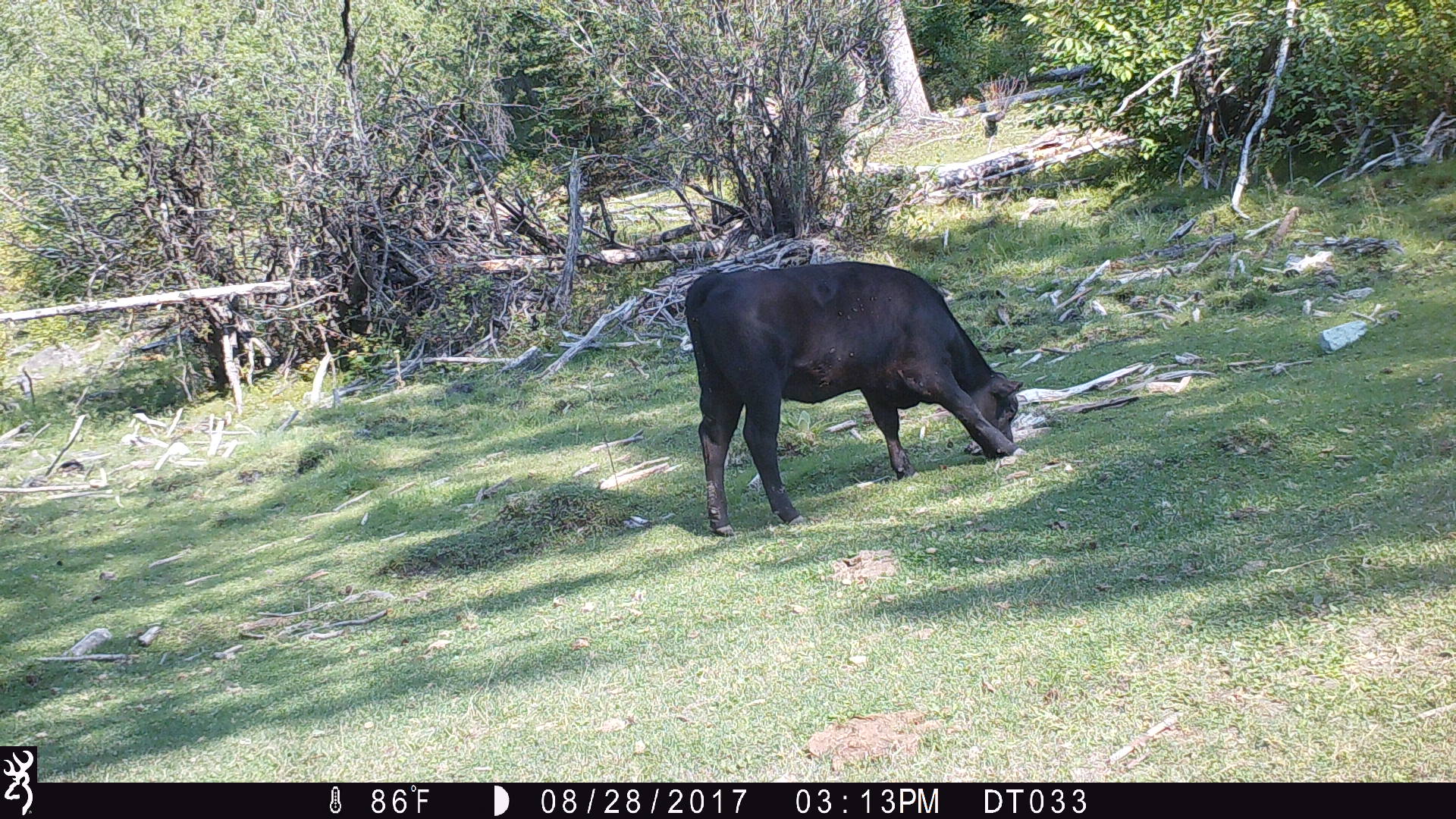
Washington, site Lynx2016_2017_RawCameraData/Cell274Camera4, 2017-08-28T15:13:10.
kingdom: Animalia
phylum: Chordata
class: Mammalia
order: Artiodactyla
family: Bovidae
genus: Bos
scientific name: Bos taurus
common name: domestic cattle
Domestic cattle (Bos taurus). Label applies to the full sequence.